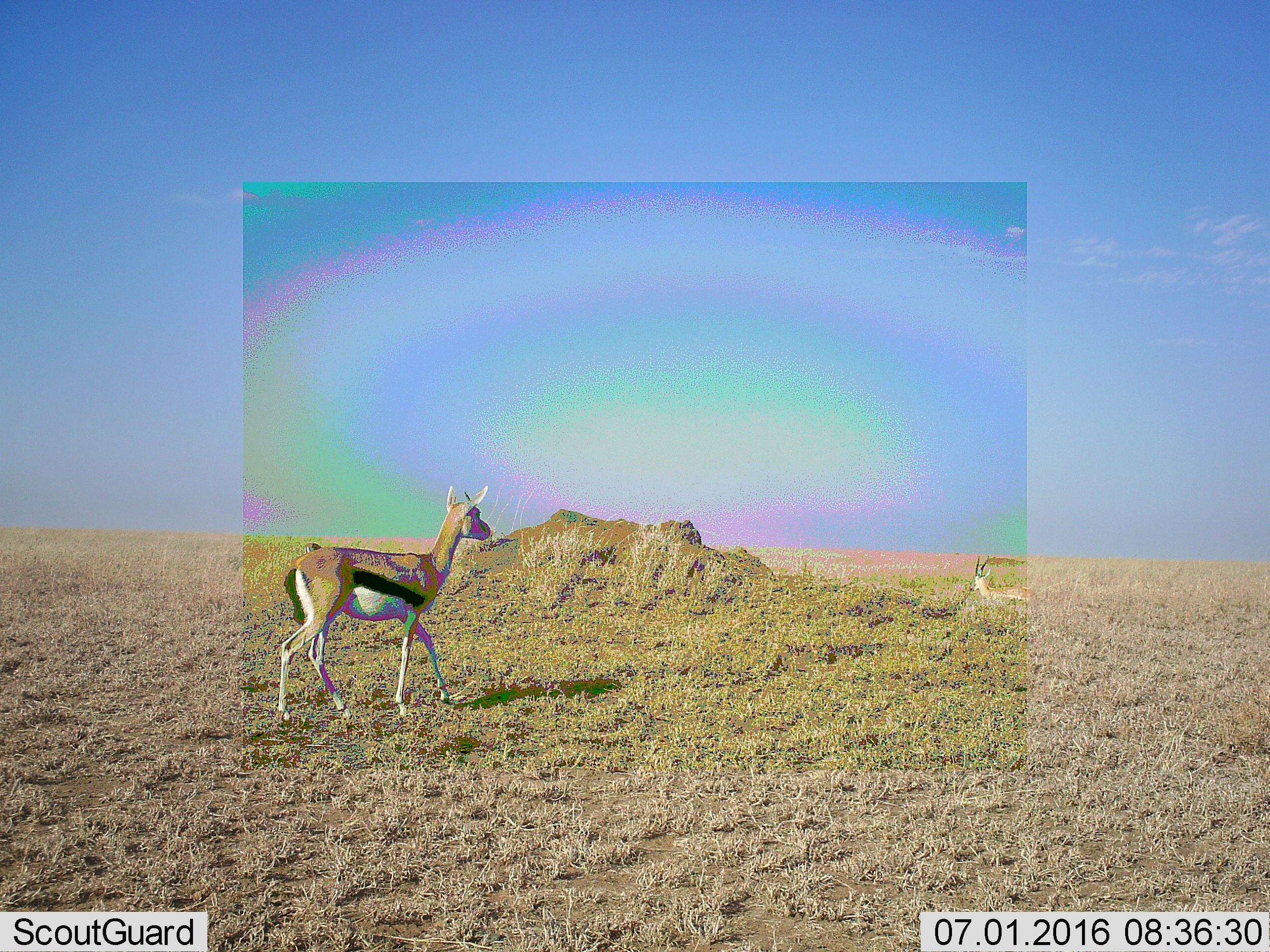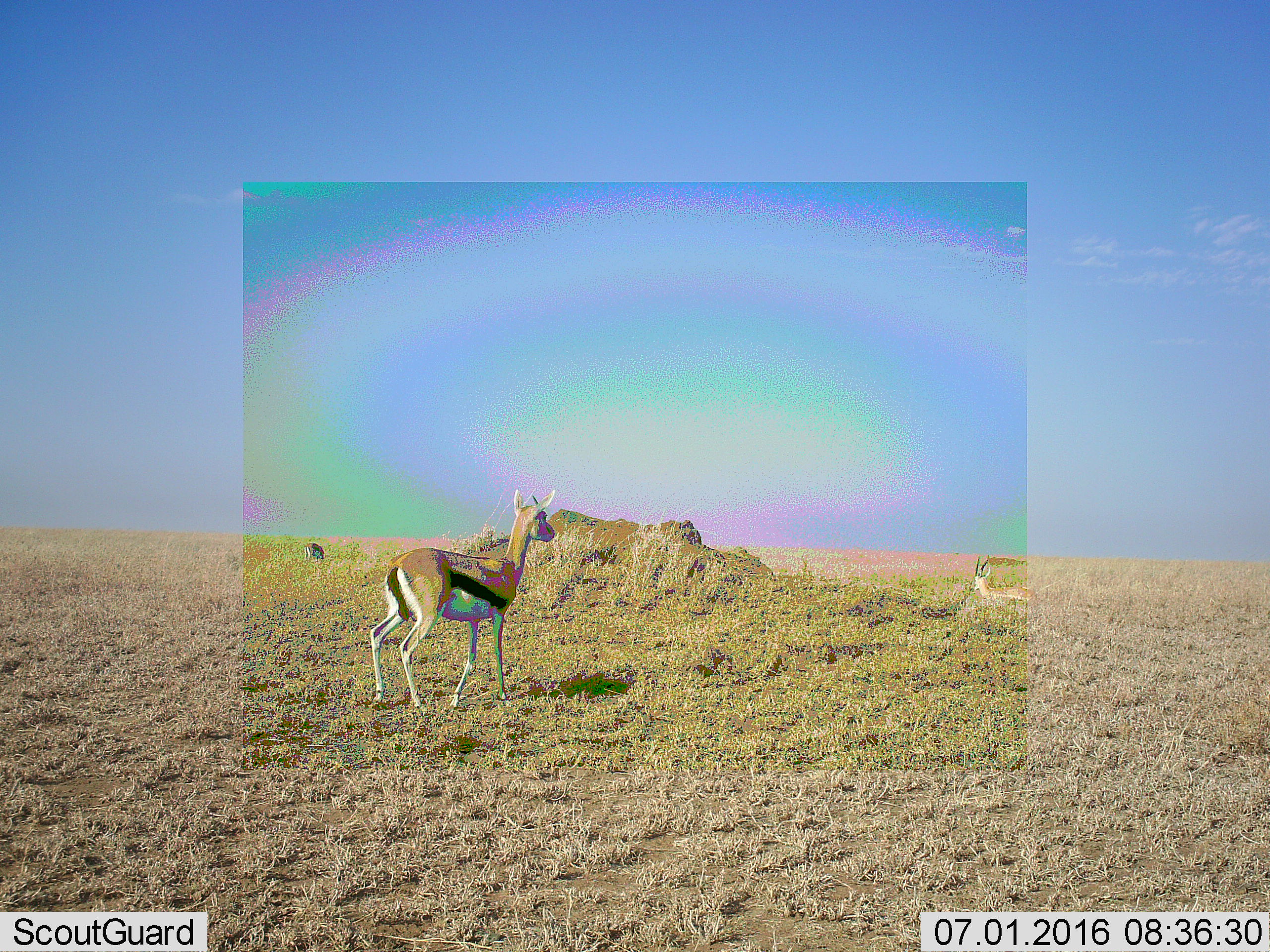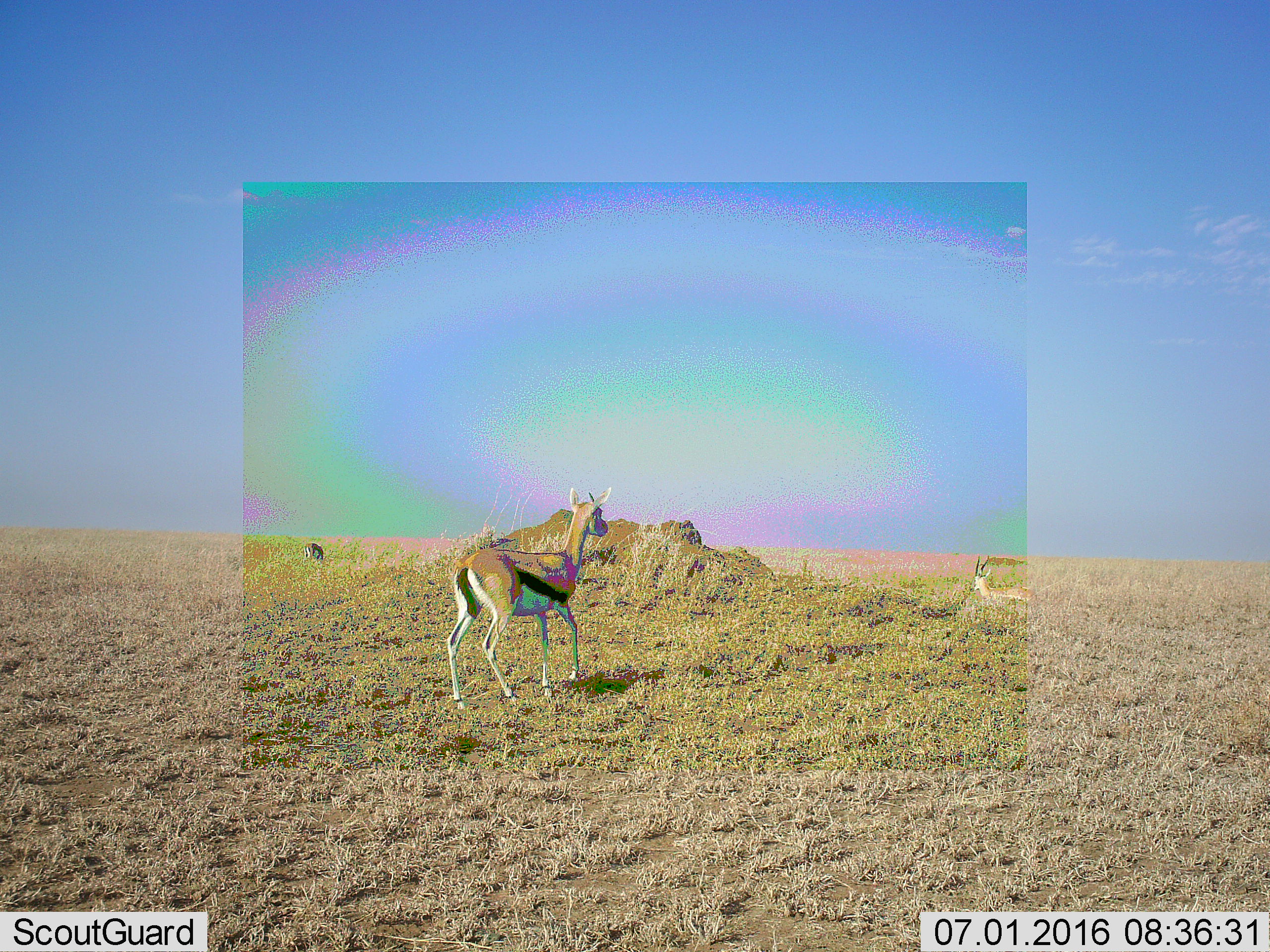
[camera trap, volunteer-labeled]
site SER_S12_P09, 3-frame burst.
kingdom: Animalia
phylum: Chordata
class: Mammalia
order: Artiodactyla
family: Bovidae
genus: Eudorcas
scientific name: Eudorcas thomsonii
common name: thomson's gazelle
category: gazellethomsons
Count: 3.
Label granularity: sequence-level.